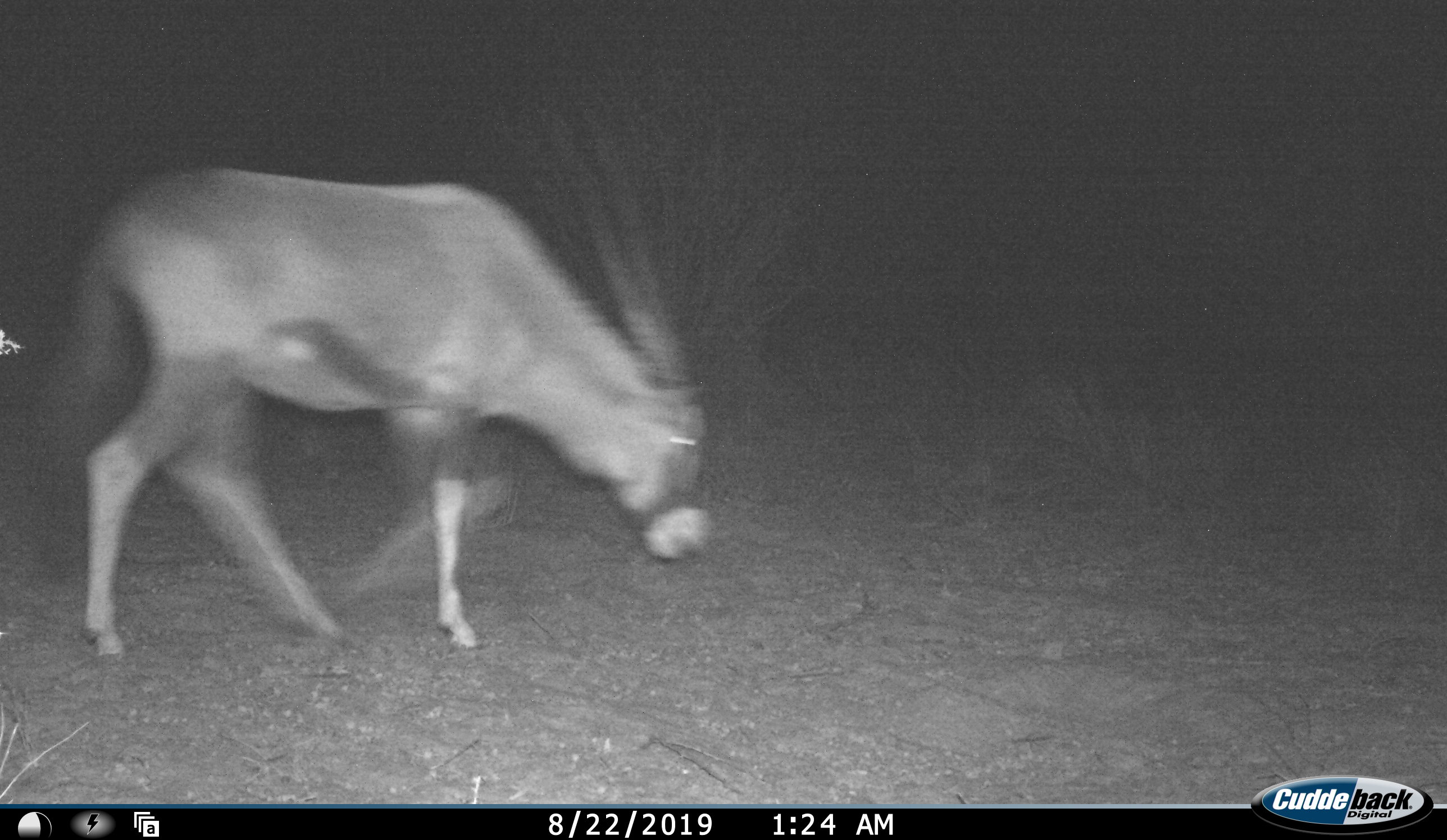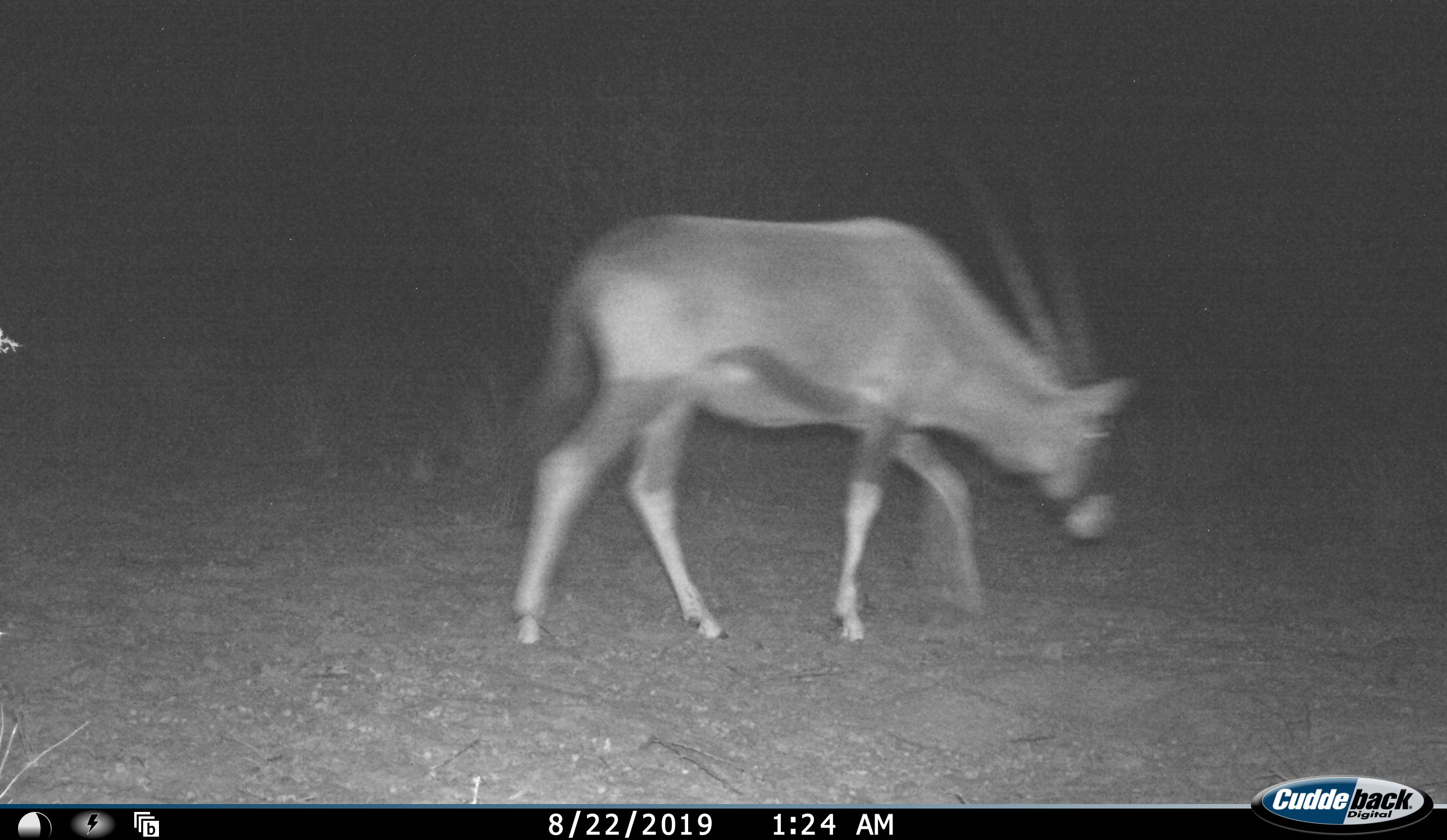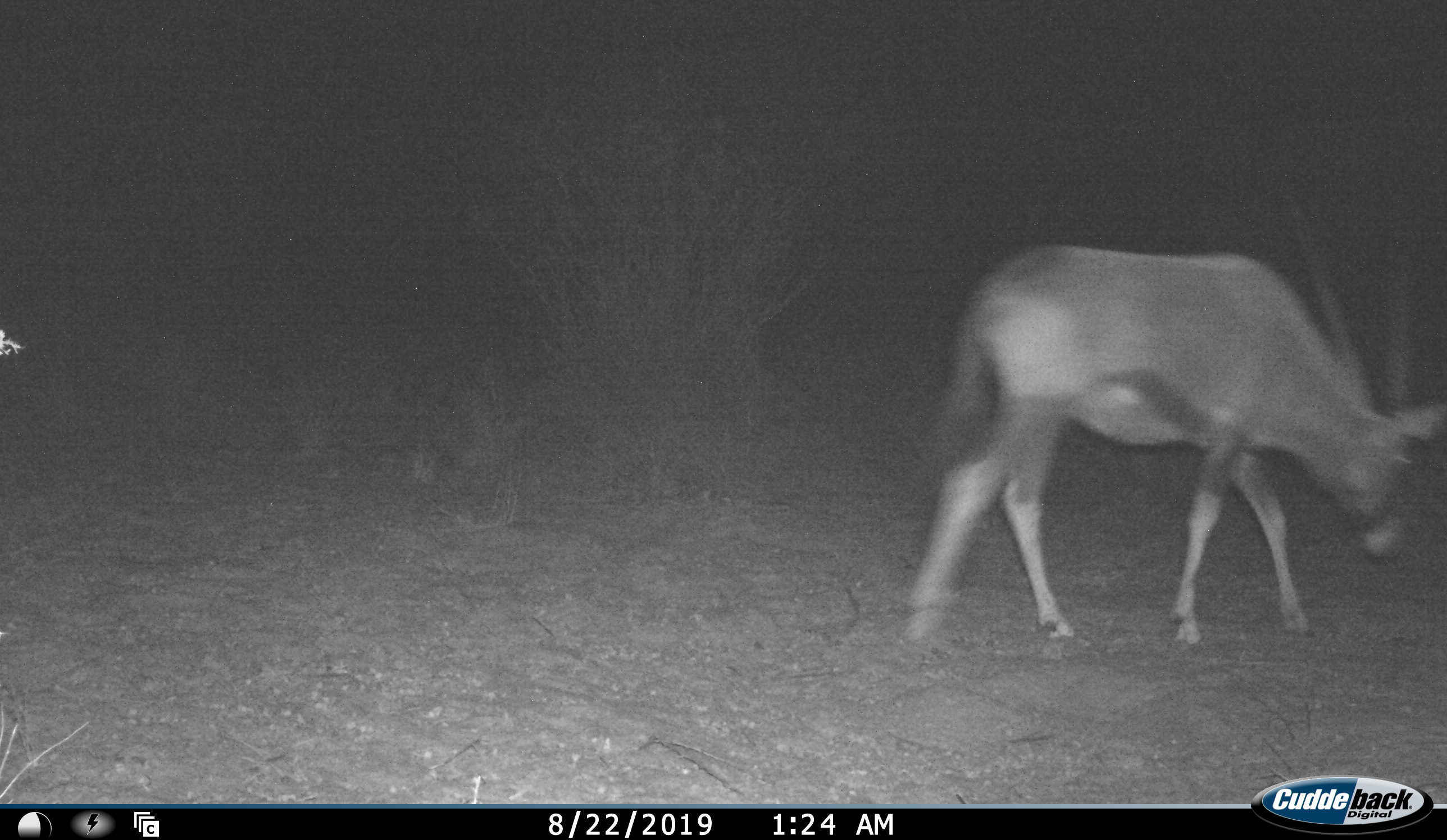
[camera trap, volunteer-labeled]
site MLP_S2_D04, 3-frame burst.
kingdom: Animalia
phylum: Chordata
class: Mammalia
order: Artiodactyla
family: Bovidae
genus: Oryx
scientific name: Oryx gazella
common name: gemsbok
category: oryx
Oryx (gemsbok) (Oryx gazella), count 1. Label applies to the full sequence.